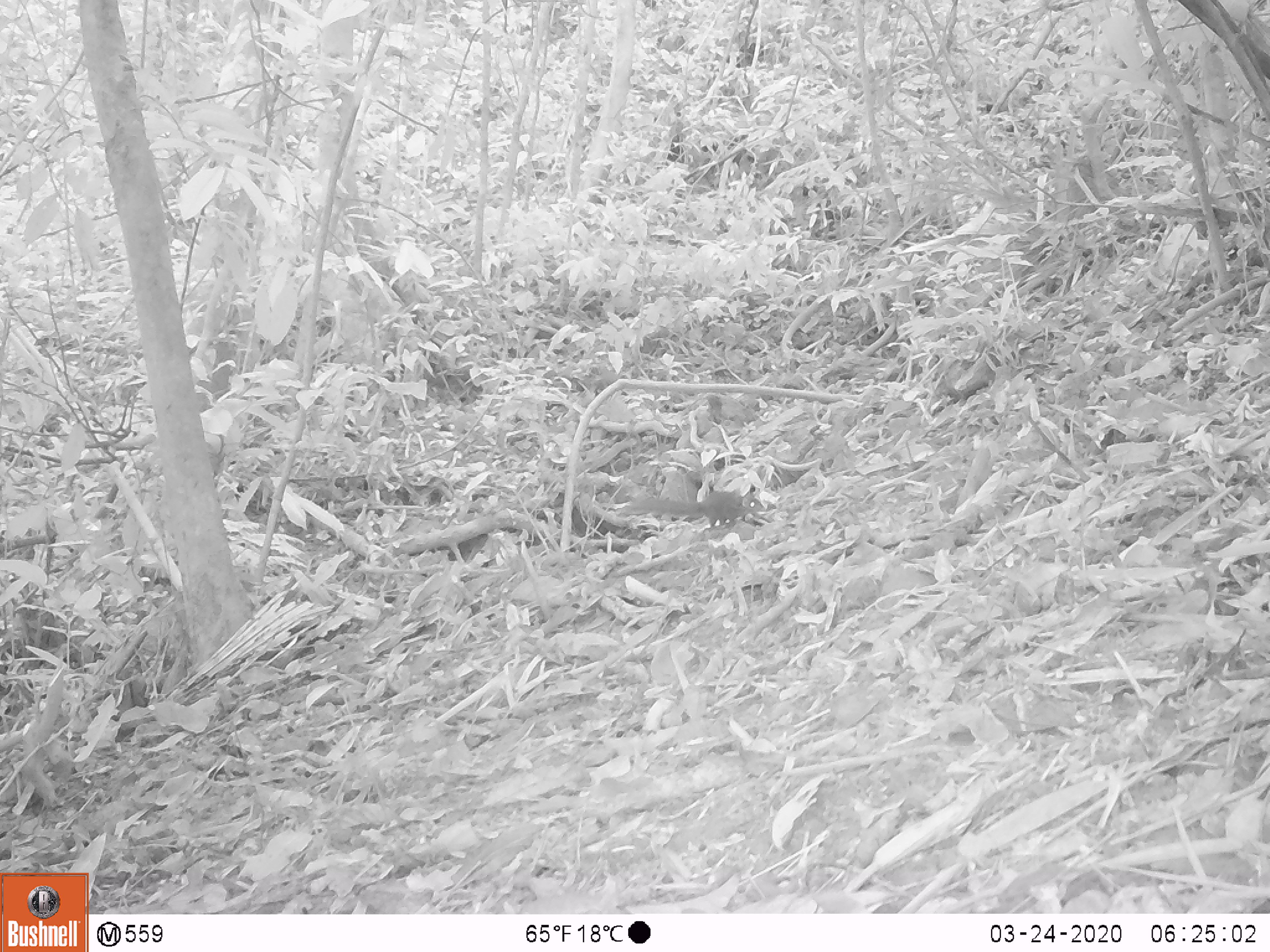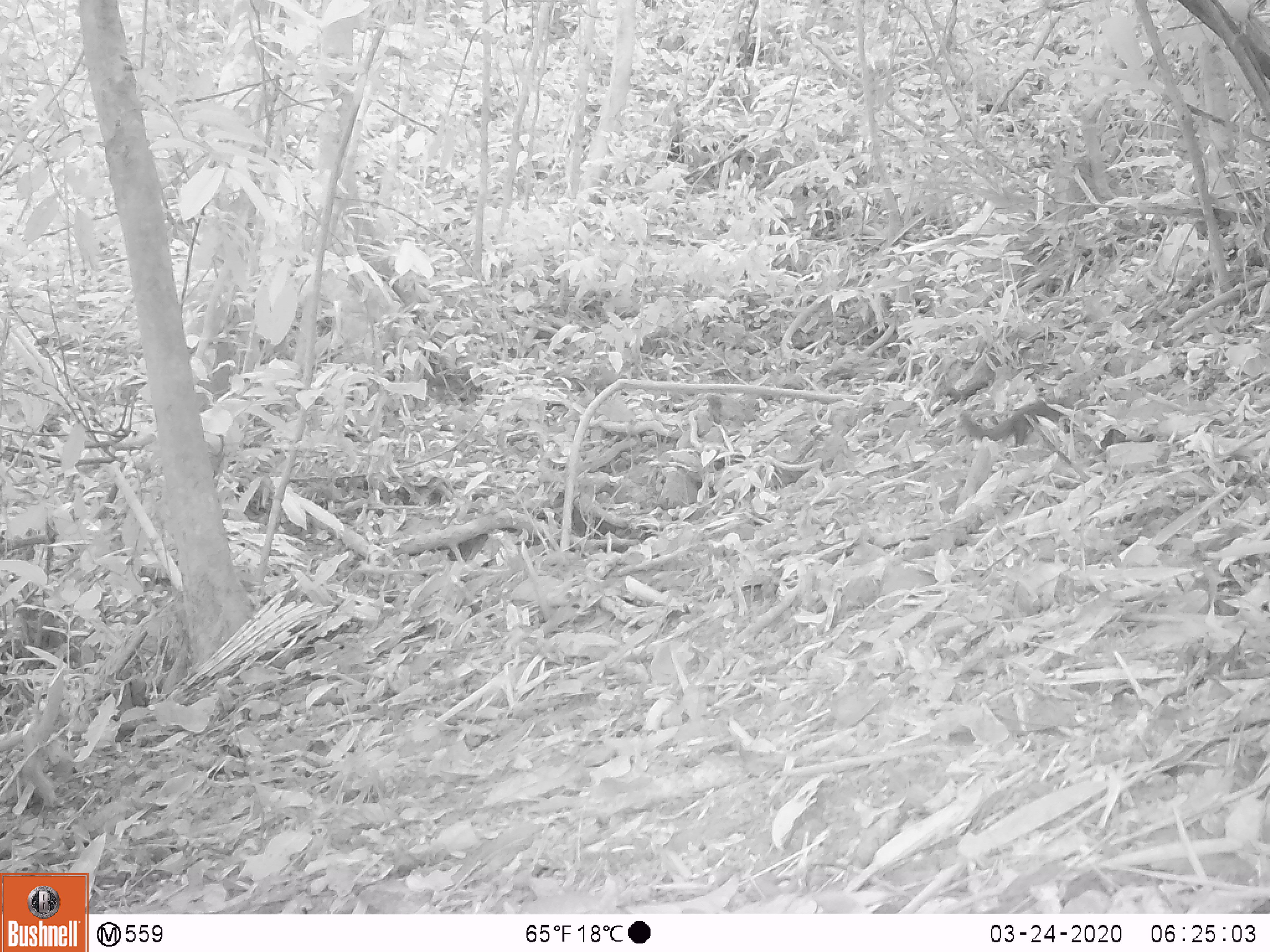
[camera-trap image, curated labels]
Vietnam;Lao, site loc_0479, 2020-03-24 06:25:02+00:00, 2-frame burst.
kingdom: Animalia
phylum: Chordata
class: Mammalia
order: Rodentia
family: Sciuridae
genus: Dremomys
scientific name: Dremomys rufigenis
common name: red-cheeked squirrel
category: red cheeked squirrel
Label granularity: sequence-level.